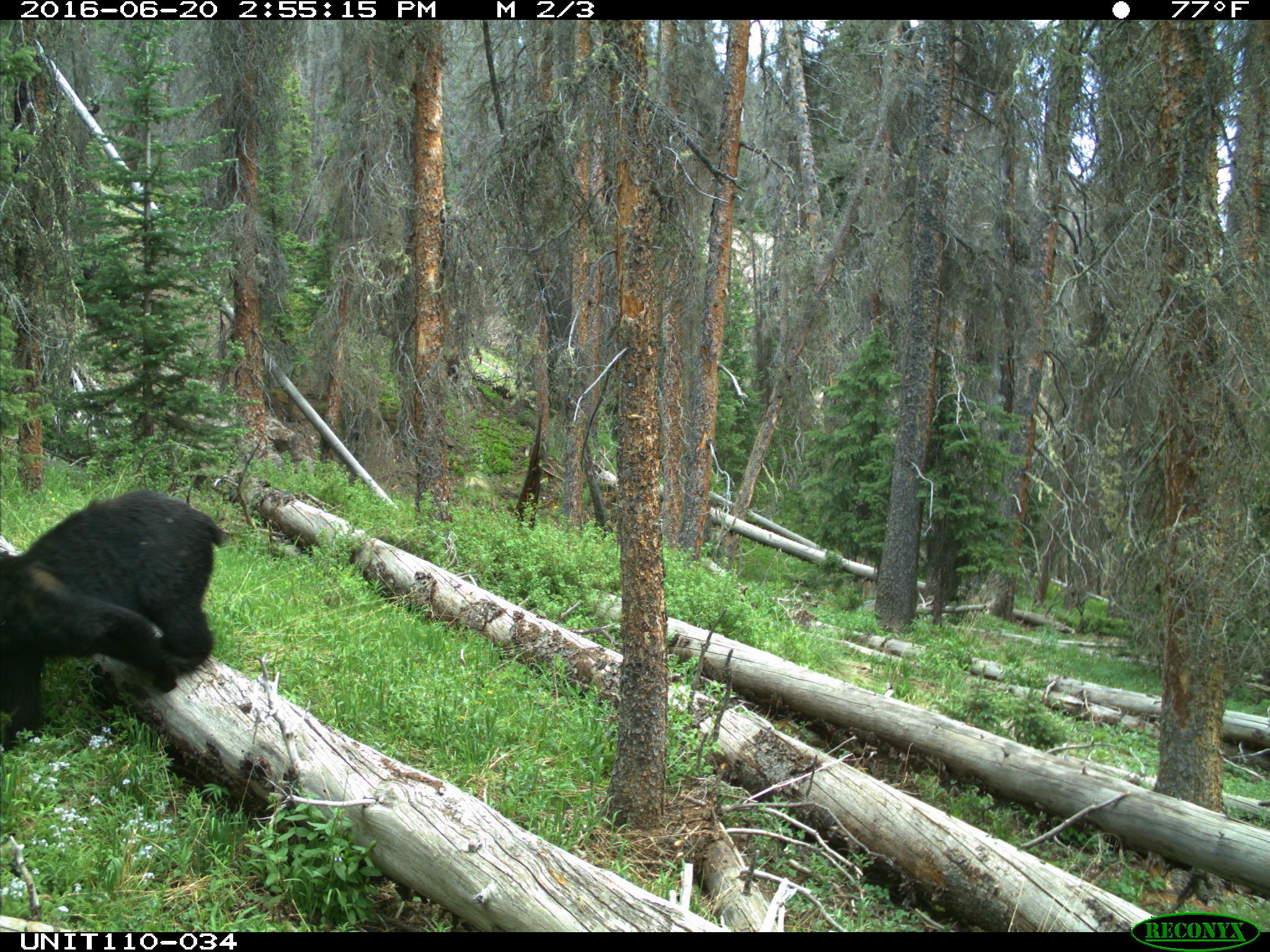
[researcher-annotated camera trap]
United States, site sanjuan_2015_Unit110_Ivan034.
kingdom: Animalia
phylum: Chordata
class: Mammalia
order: Carnivora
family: Ursidae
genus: Ursus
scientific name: Ursus americanus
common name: american black bear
Ursus americanus (american black bear).